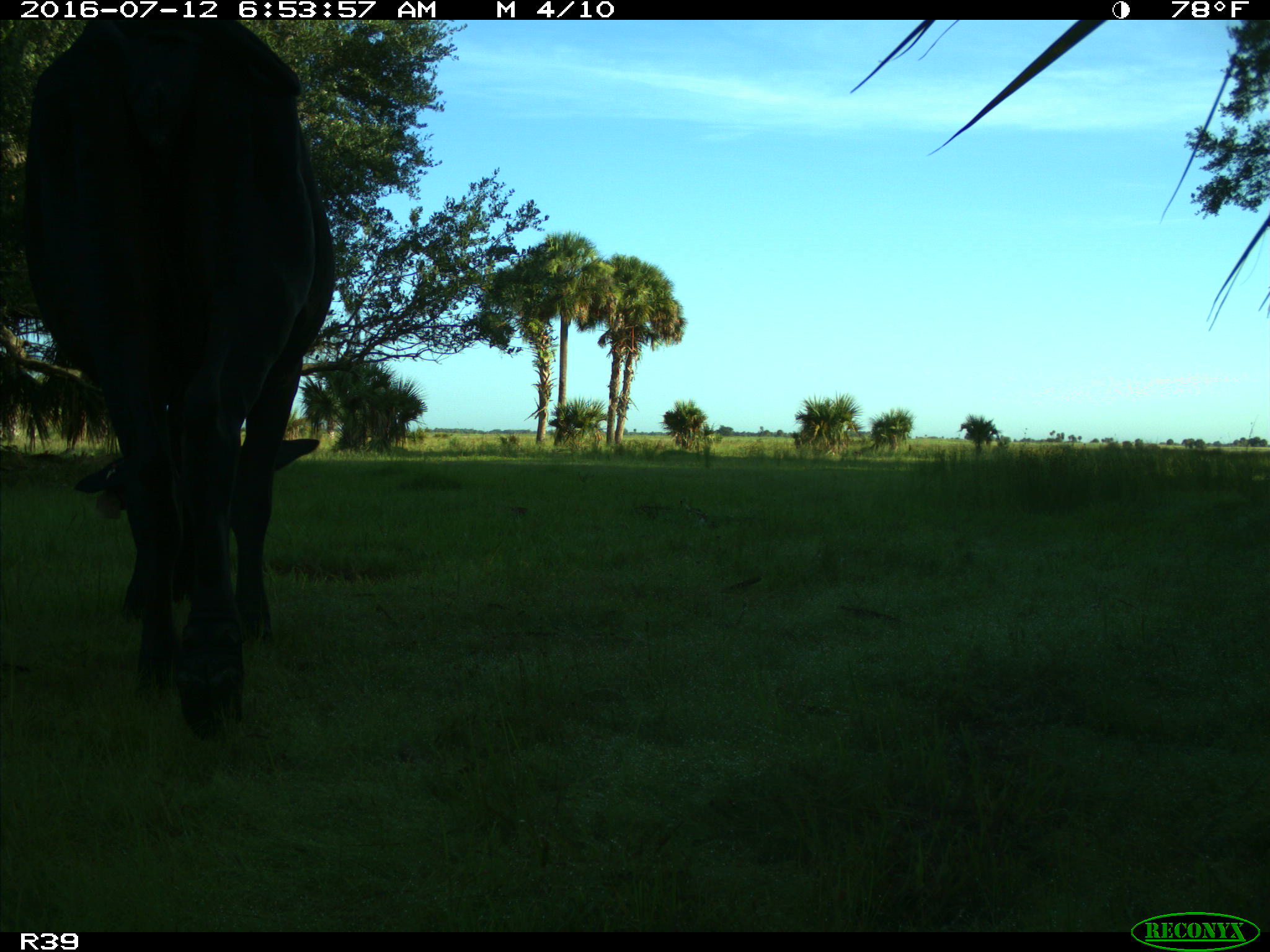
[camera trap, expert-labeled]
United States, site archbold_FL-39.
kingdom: Animalia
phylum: Chordata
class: Mammalia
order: Artiodactyla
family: Bovidae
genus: Bos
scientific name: Bos taurus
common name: domestic cow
Bos taurus (domestic cow).